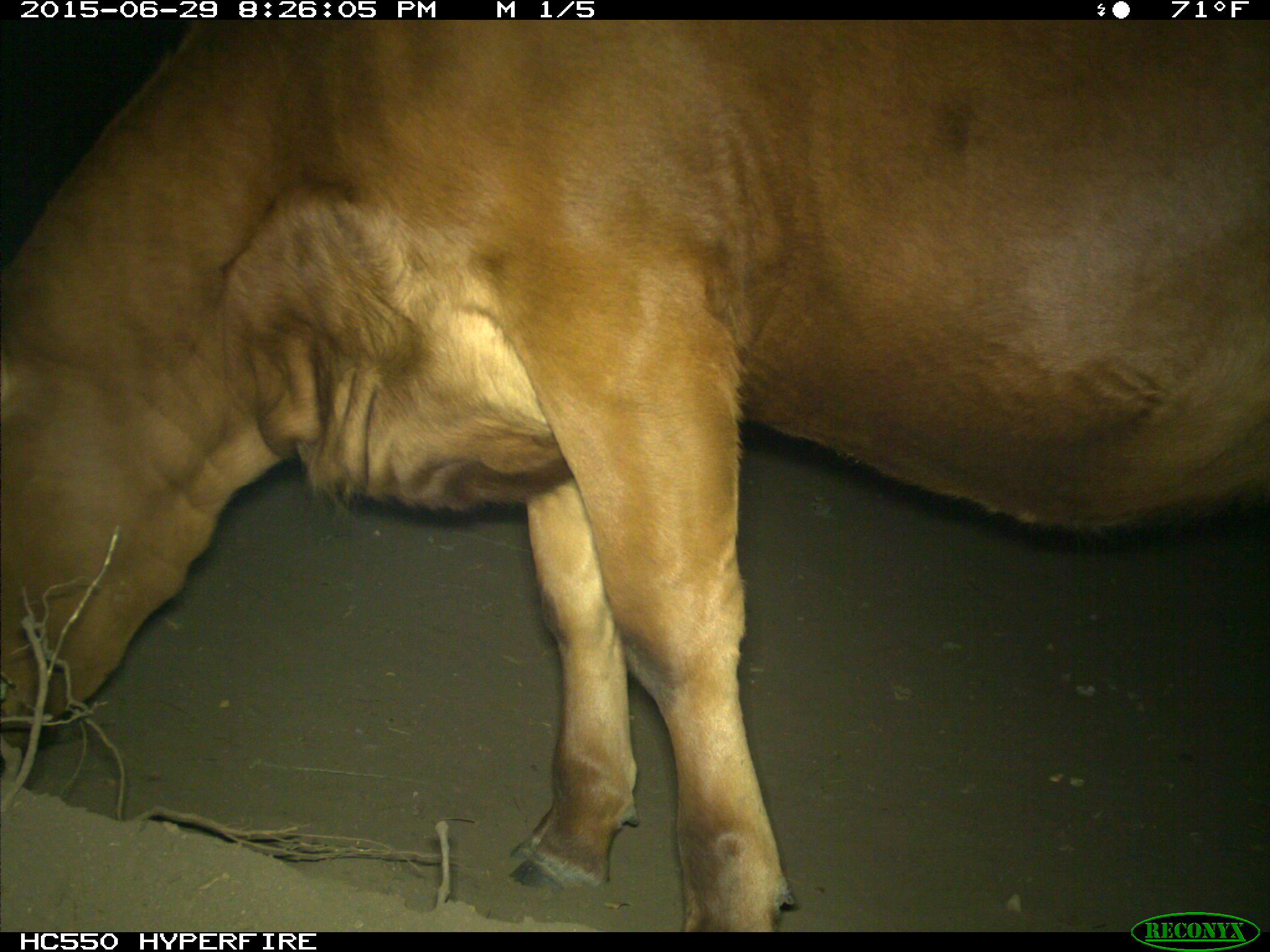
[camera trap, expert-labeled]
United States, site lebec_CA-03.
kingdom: Animalia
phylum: Chordata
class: Mammalia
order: Artiodactyla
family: Bovidae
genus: Bos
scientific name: Bos taurus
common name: domestic cow